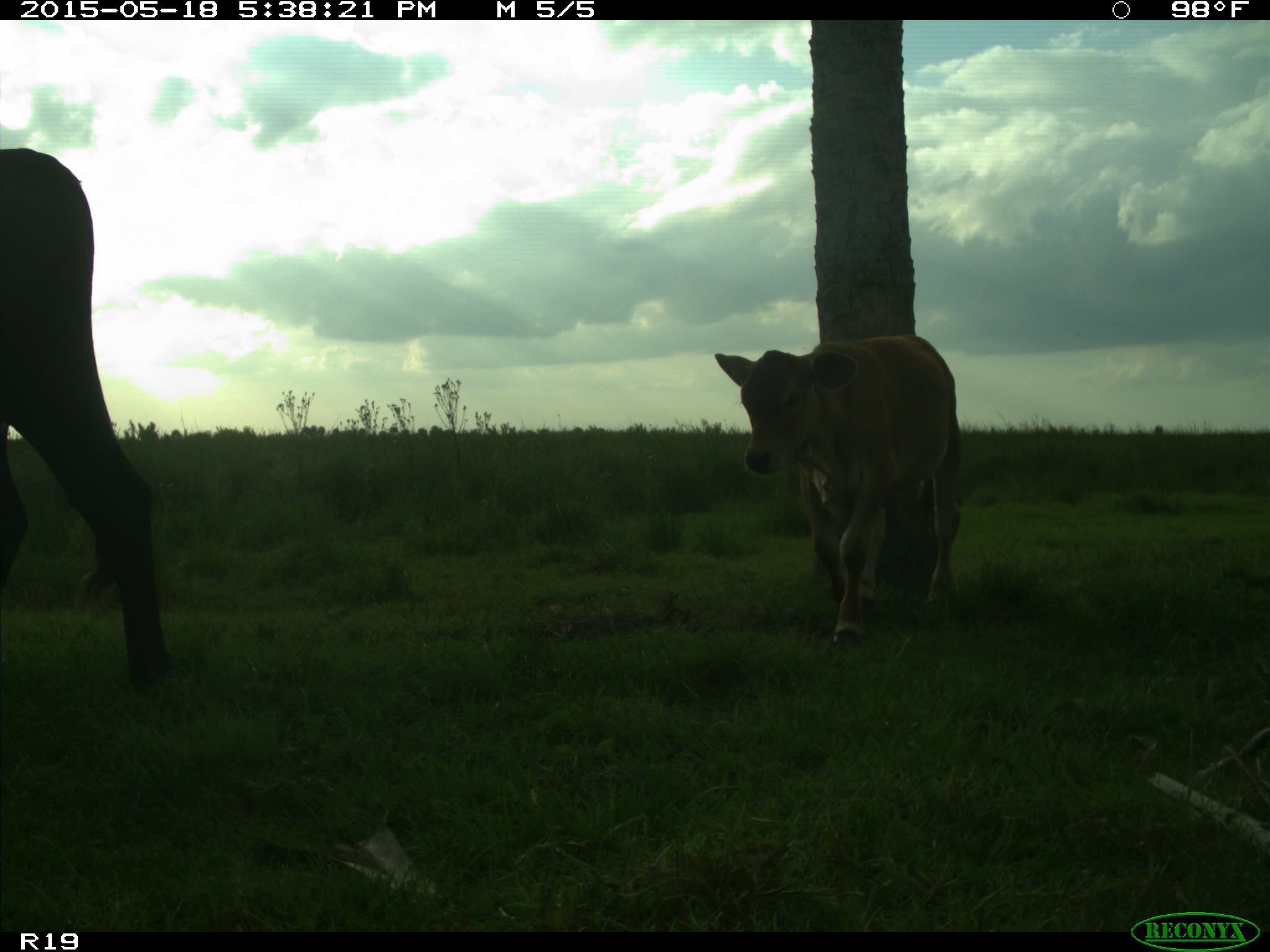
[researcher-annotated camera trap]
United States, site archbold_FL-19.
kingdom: Animalia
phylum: Chordata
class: Mammalia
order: Artiodactyla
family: Bovidae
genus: Bos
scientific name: Bos taurus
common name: domestic cow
Bos taurus (domestic cow).